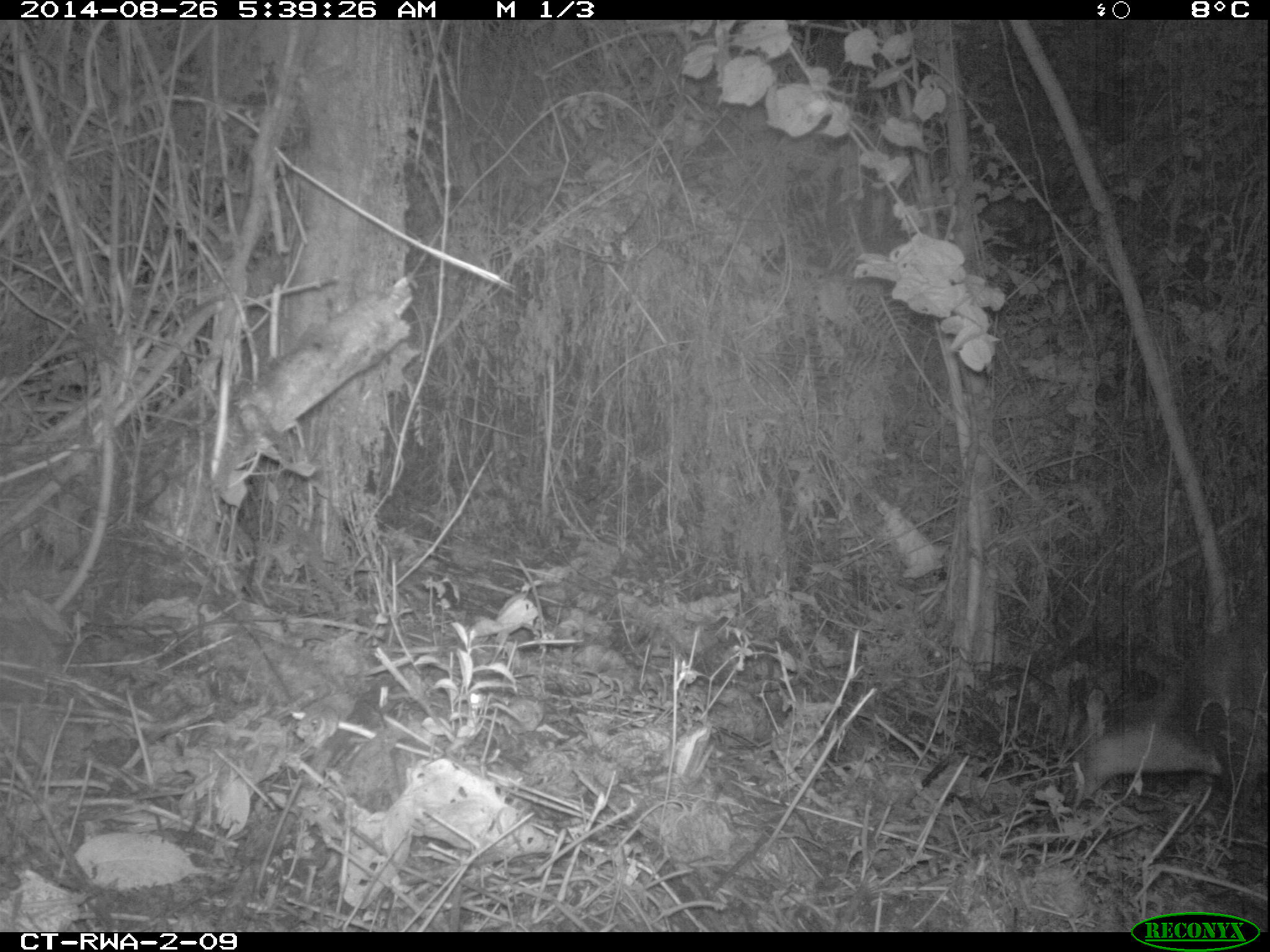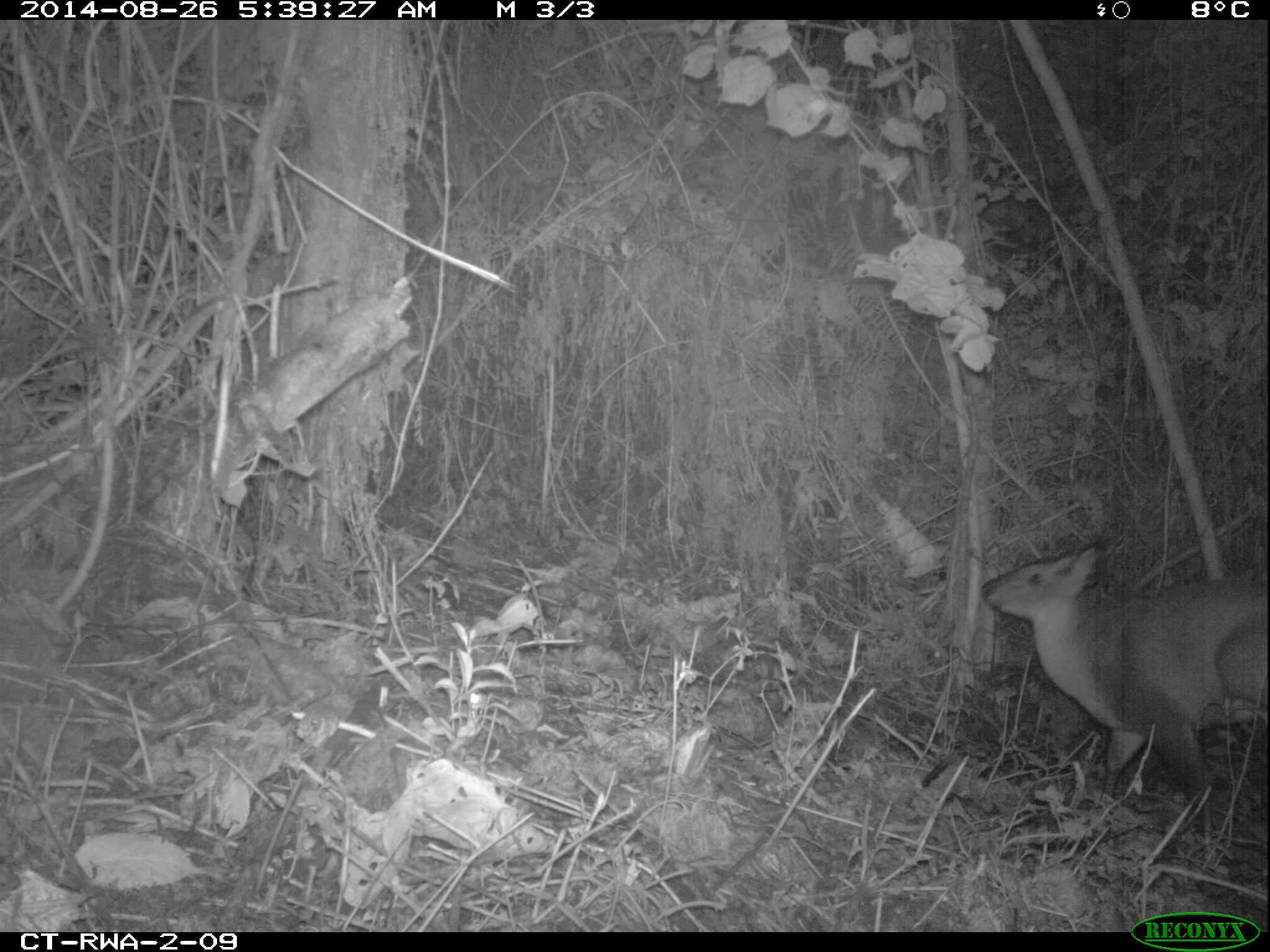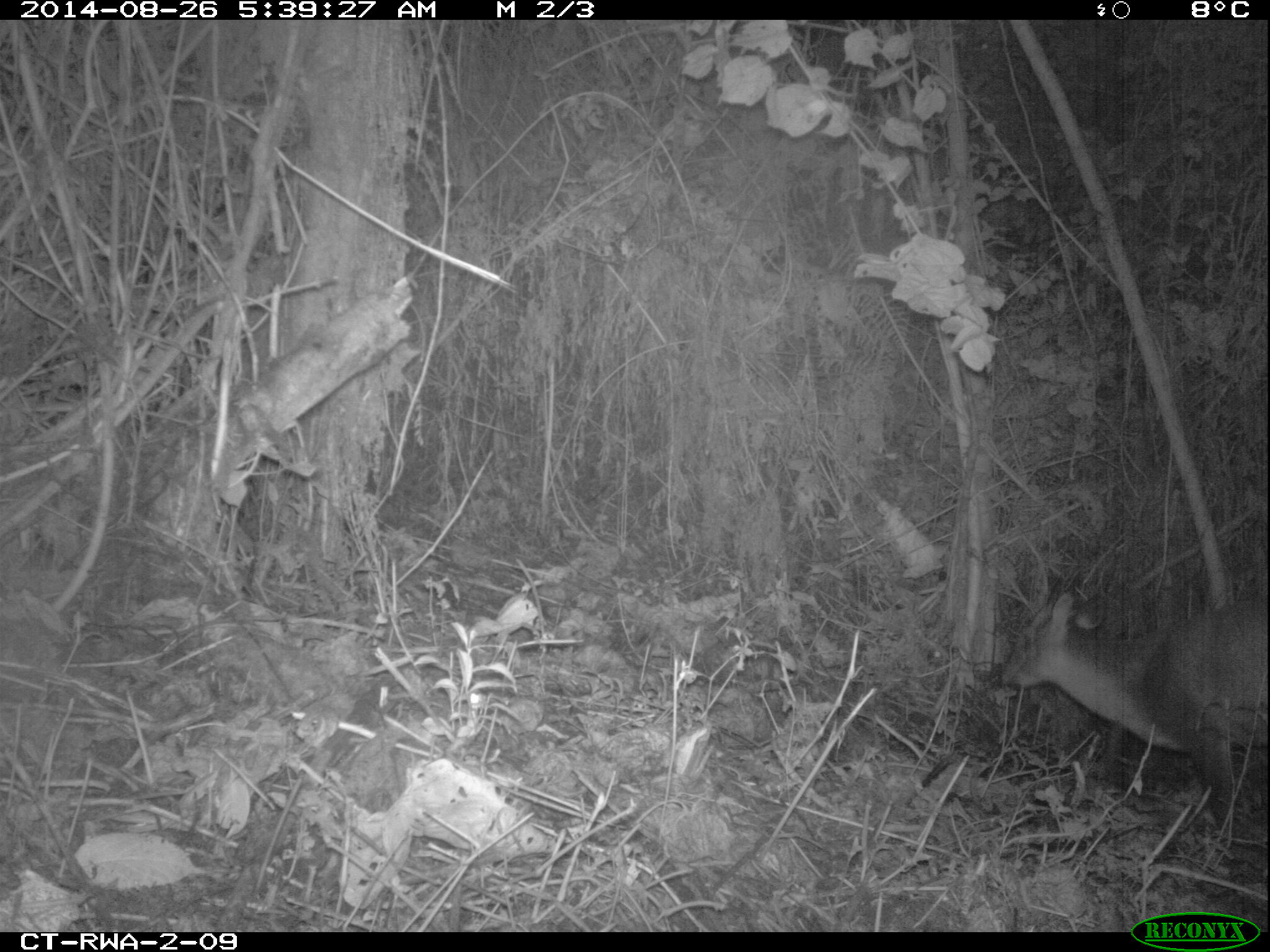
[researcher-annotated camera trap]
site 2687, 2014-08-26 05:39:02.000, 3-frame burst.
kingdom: Animalia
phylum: Chordata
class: Mammalia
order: Artiodactyla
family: Bovidae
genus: Cephalophus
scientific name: Cephalophus nigrifrons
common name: black-fronted duiker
Cephalophus nigrifrons (black-fronted duiker), count 1.